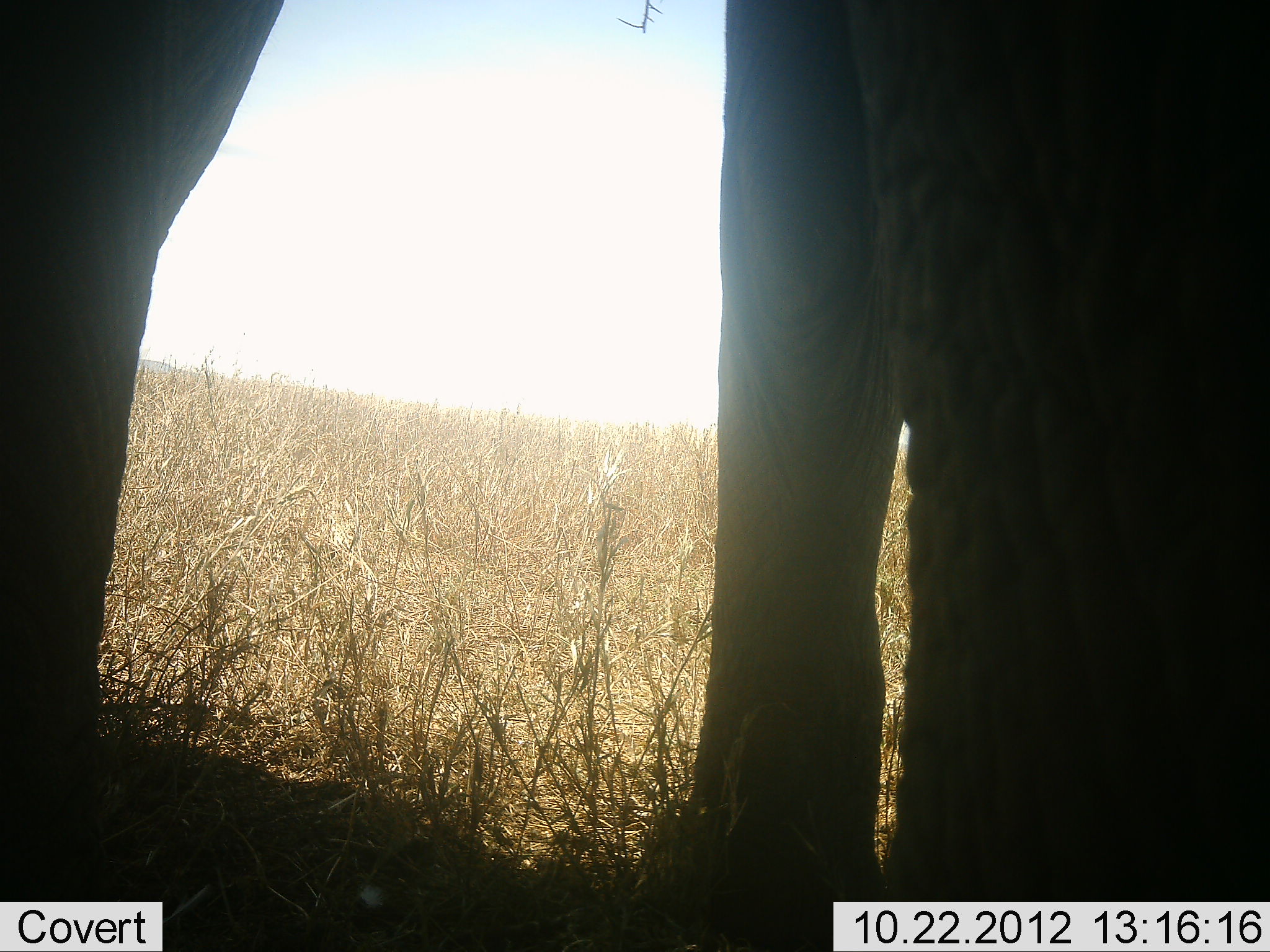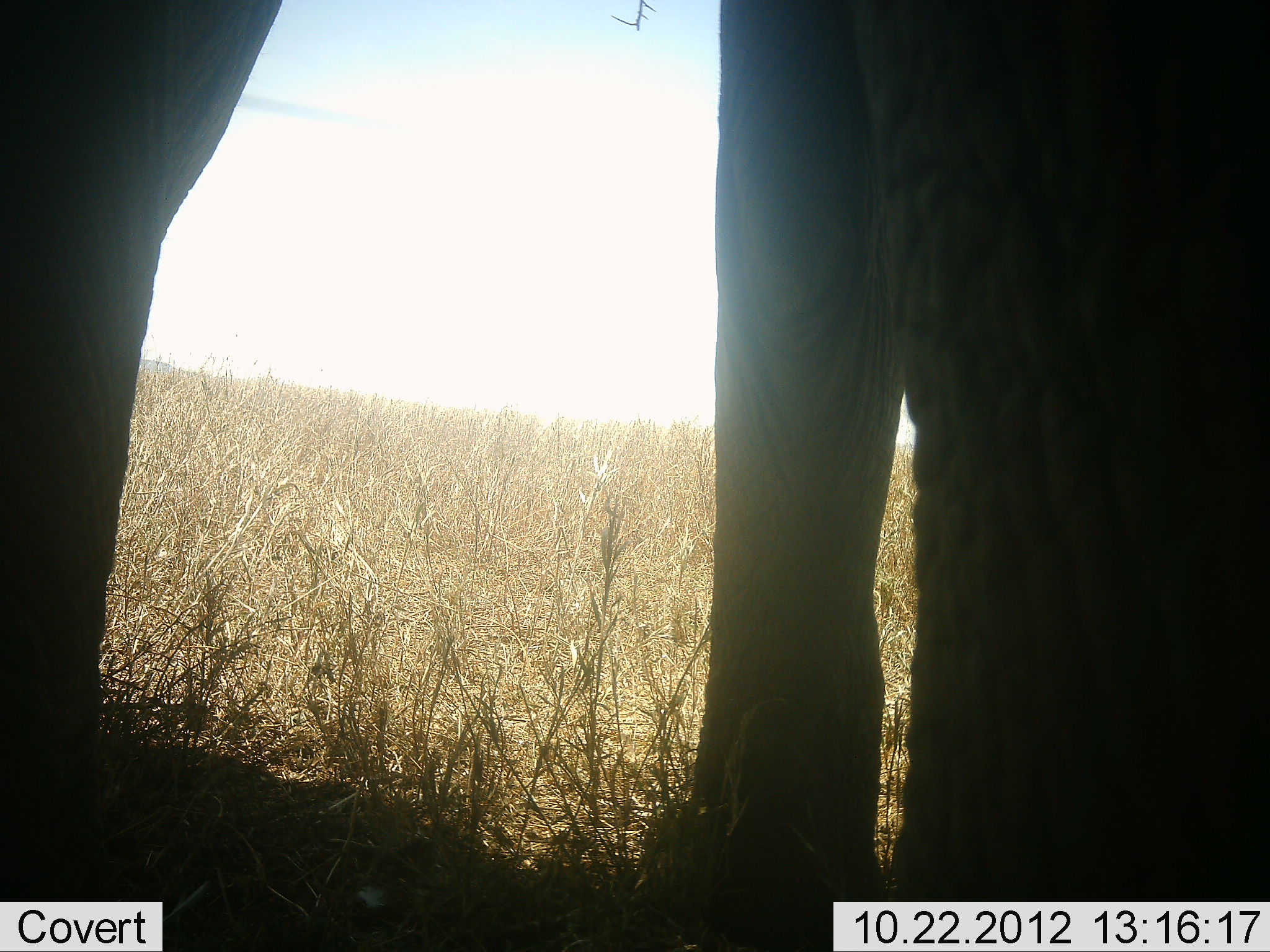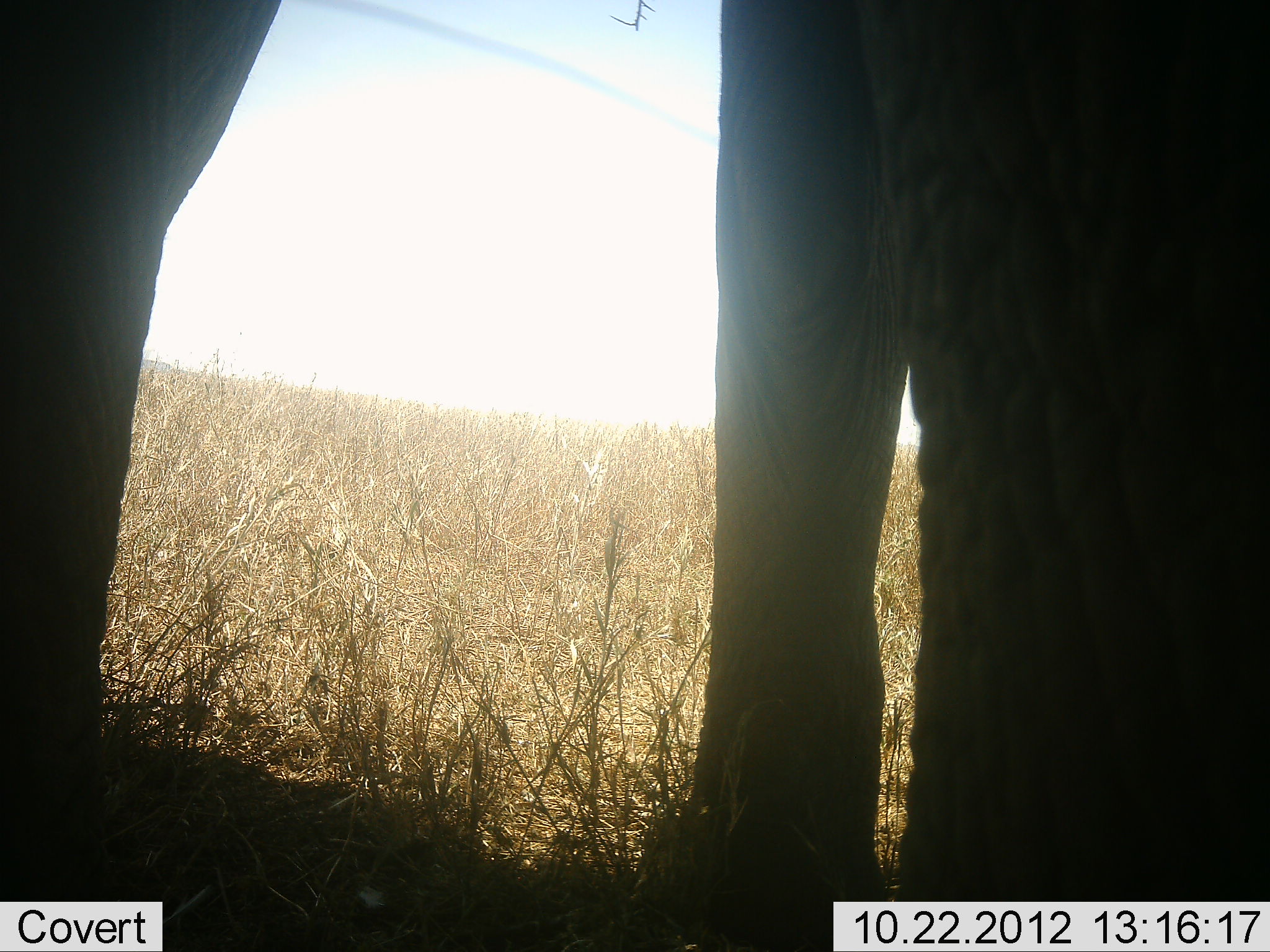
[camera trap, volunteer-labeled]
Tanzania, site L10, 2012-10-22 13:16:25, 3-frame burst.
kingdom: Animalia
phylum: Chordata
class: Mammalia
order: Proboscidea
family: Elephantidae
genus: Loxodonta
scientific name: Loxodonta africana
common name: african bush elephant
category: elephant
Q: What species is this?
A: Elephant (african bush elephant) (Loxodonta africana).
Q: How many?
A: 1.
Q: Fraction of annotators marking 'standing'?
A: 100%.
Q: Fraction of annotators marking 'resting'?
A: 0%.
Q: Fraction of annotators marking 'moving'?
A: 0%.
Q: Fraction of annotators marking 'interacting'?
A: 0%.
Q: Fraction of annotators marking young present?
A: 0%.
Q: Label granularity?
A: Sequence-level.